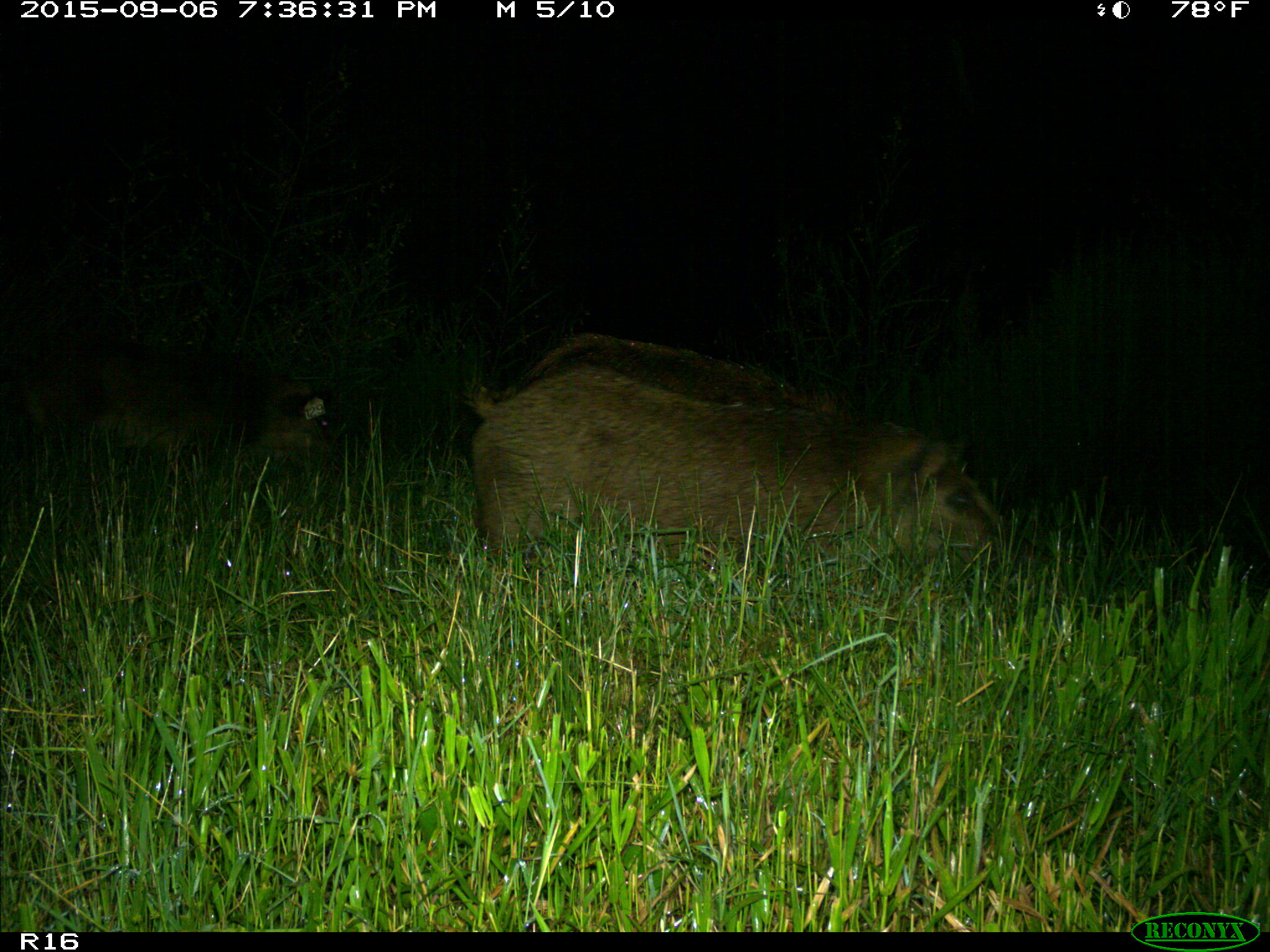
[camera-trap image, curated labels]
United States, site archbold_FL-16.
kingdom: Animalia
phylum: Chordata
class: Mammalia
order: Artiodactyla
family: Suidae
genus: Sus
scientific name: Sus scrofa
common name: wild boar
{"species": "Sus scrofa (wild boar)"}